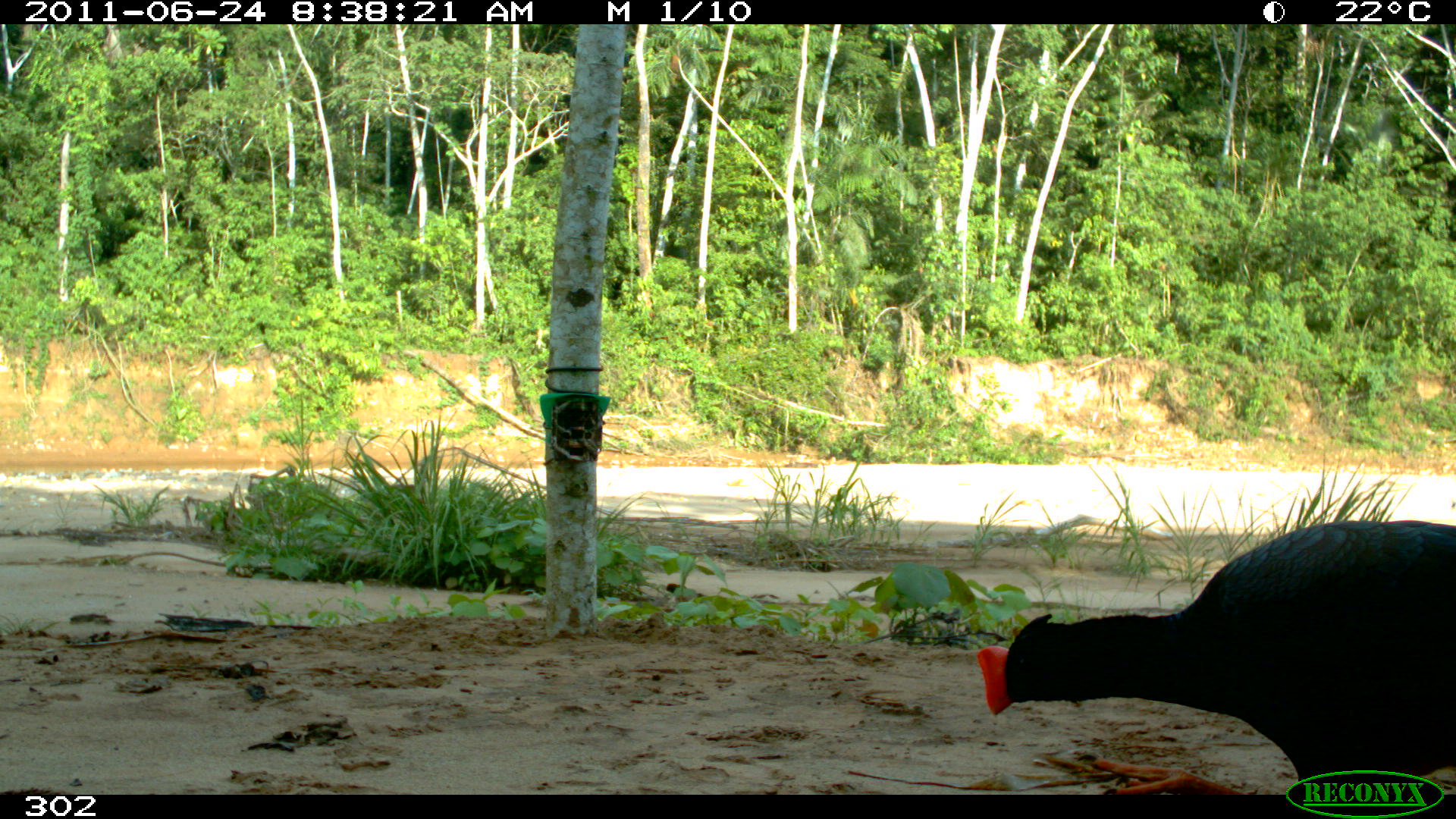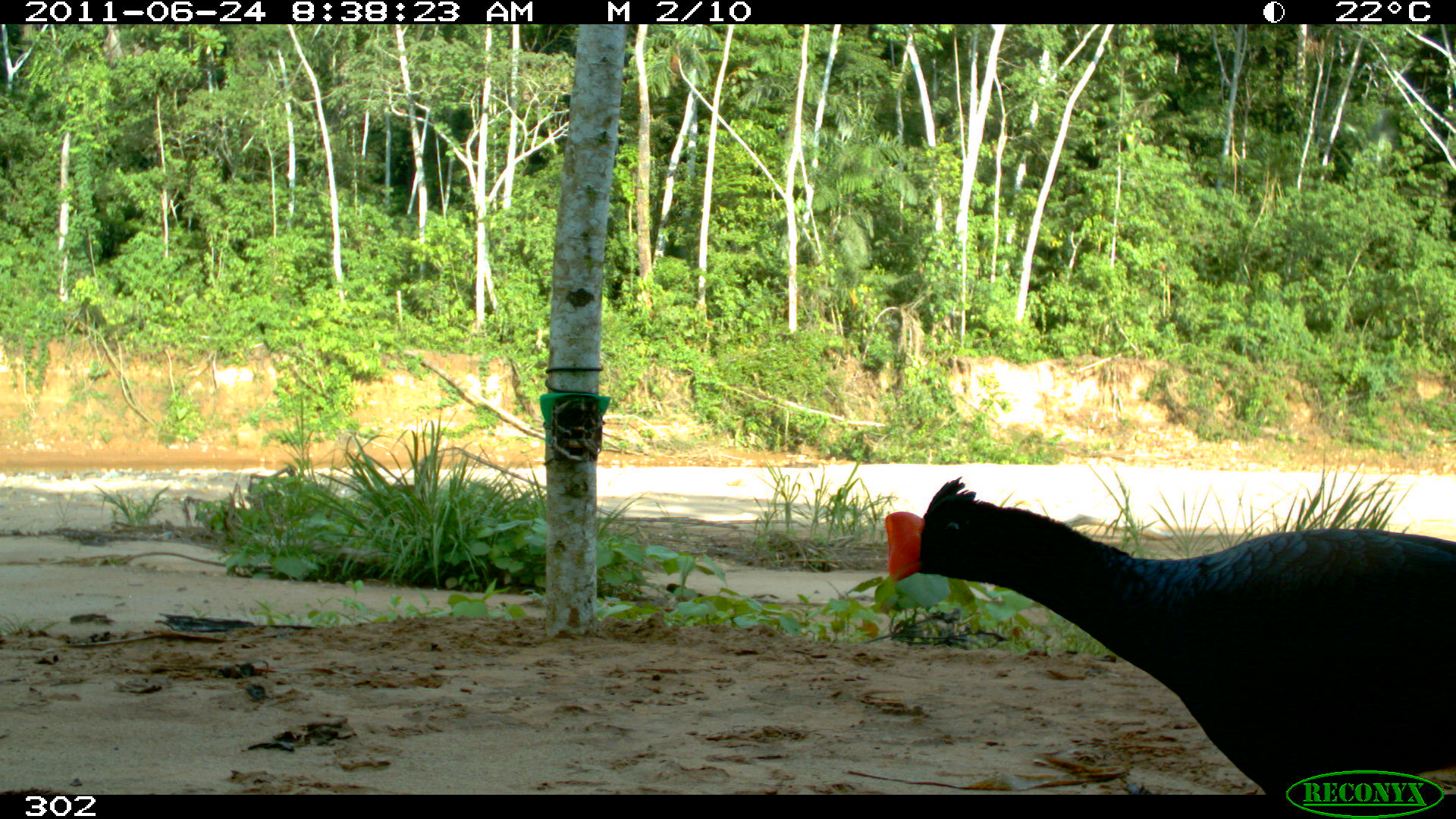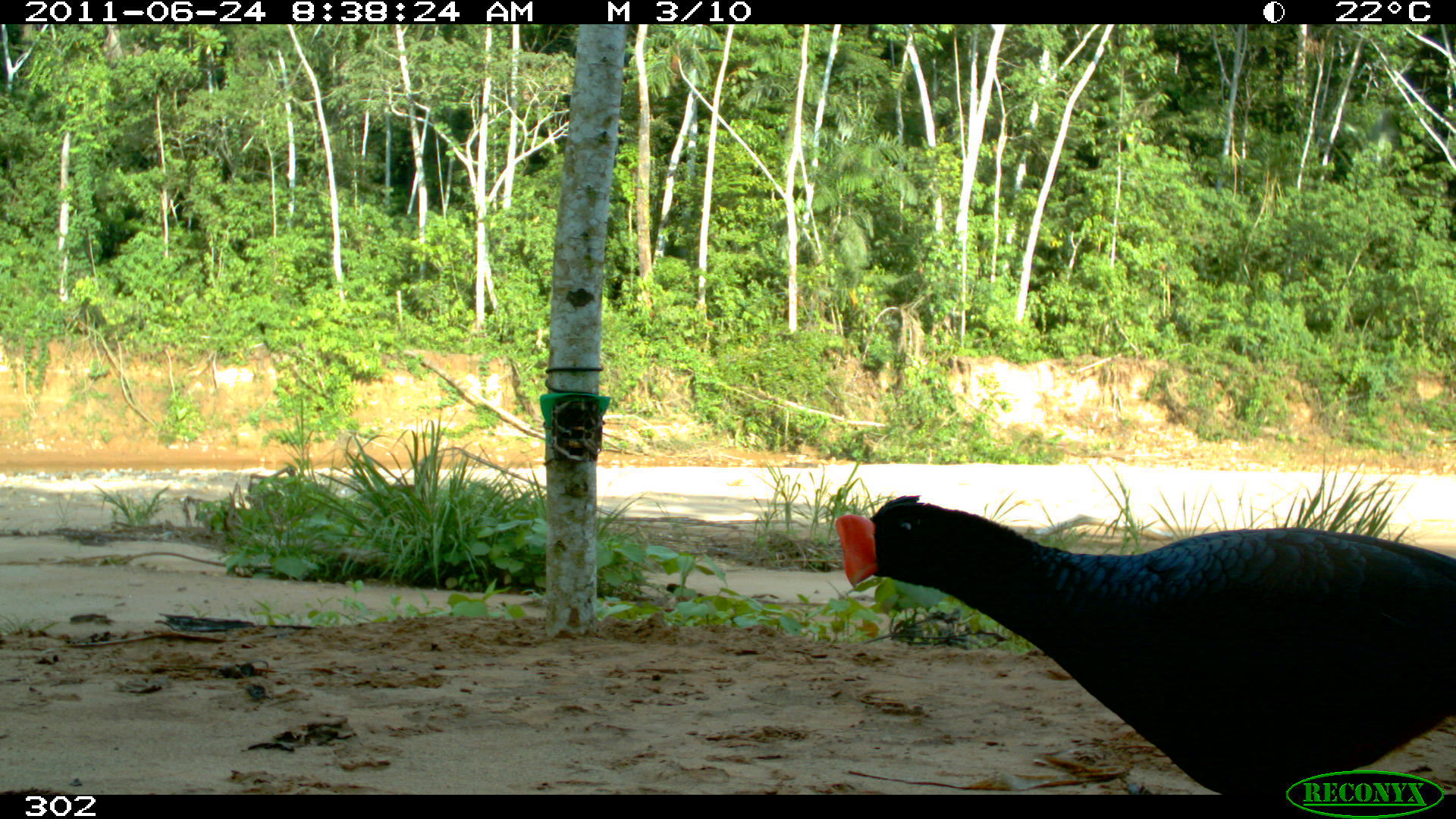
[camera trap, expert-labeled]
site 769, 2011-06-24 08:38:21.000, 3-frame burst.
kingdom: Animalia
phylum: Chordata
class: Aves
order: Galliformes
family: Cracidae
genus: Mitu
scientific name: Mitu tuberosum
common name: razor-billed curassow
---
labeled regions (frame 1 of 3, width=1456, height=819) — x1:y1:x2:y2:
mitu tuberosum: 975:518:1456:795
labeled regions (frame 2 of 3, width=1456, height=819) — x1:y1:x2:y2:
mitu tuberosum: 878:469:1455:793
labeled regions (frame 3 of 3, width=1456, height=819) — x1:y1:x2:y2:
mitu tuberosum: 831:492:1454:793